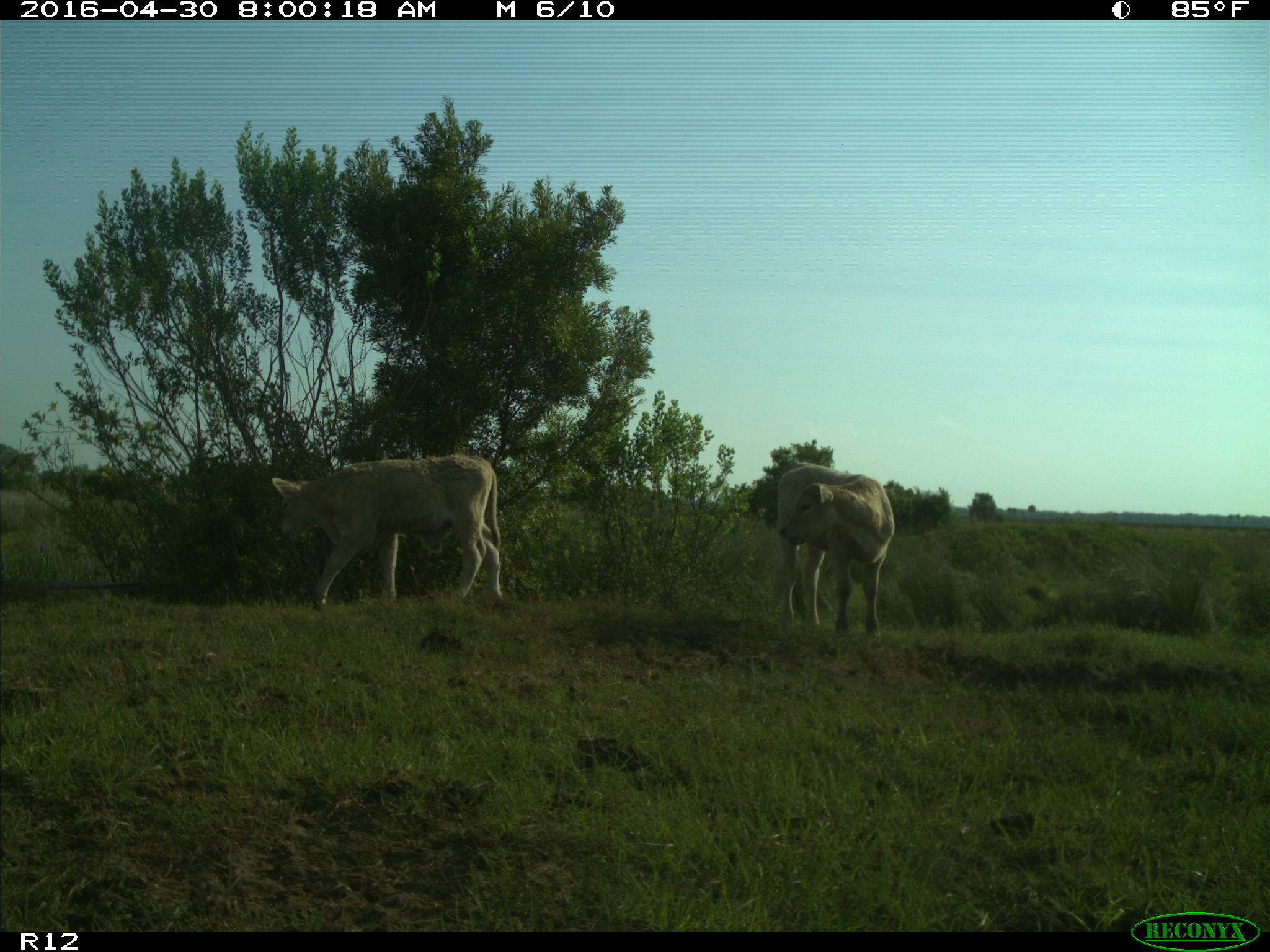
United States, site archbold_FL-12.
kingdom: Animalia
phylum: Chordata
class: Mammalia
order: Artiodactyla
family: Bovidae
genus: Bos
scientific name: Bos taurus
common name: domestic cow